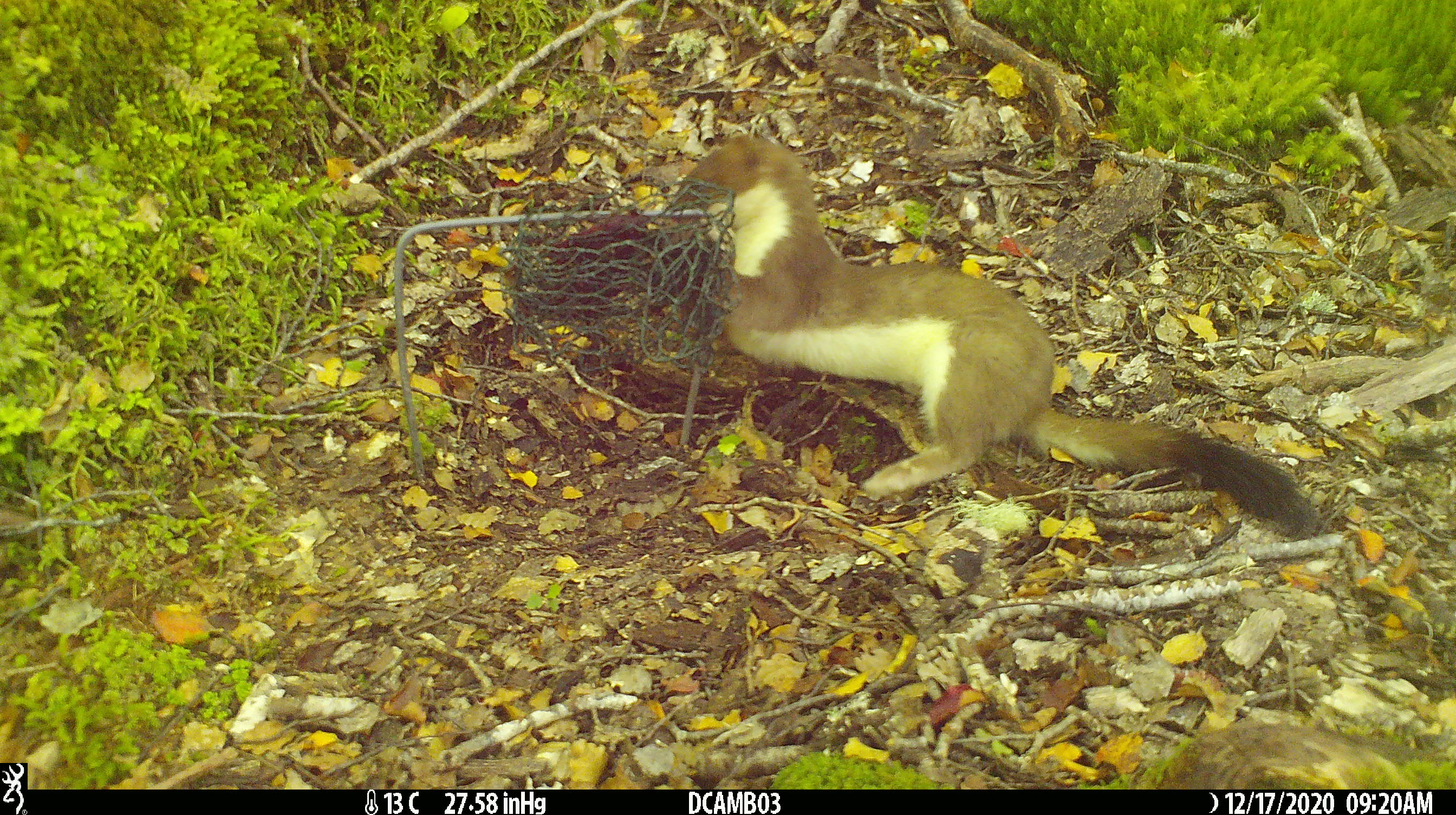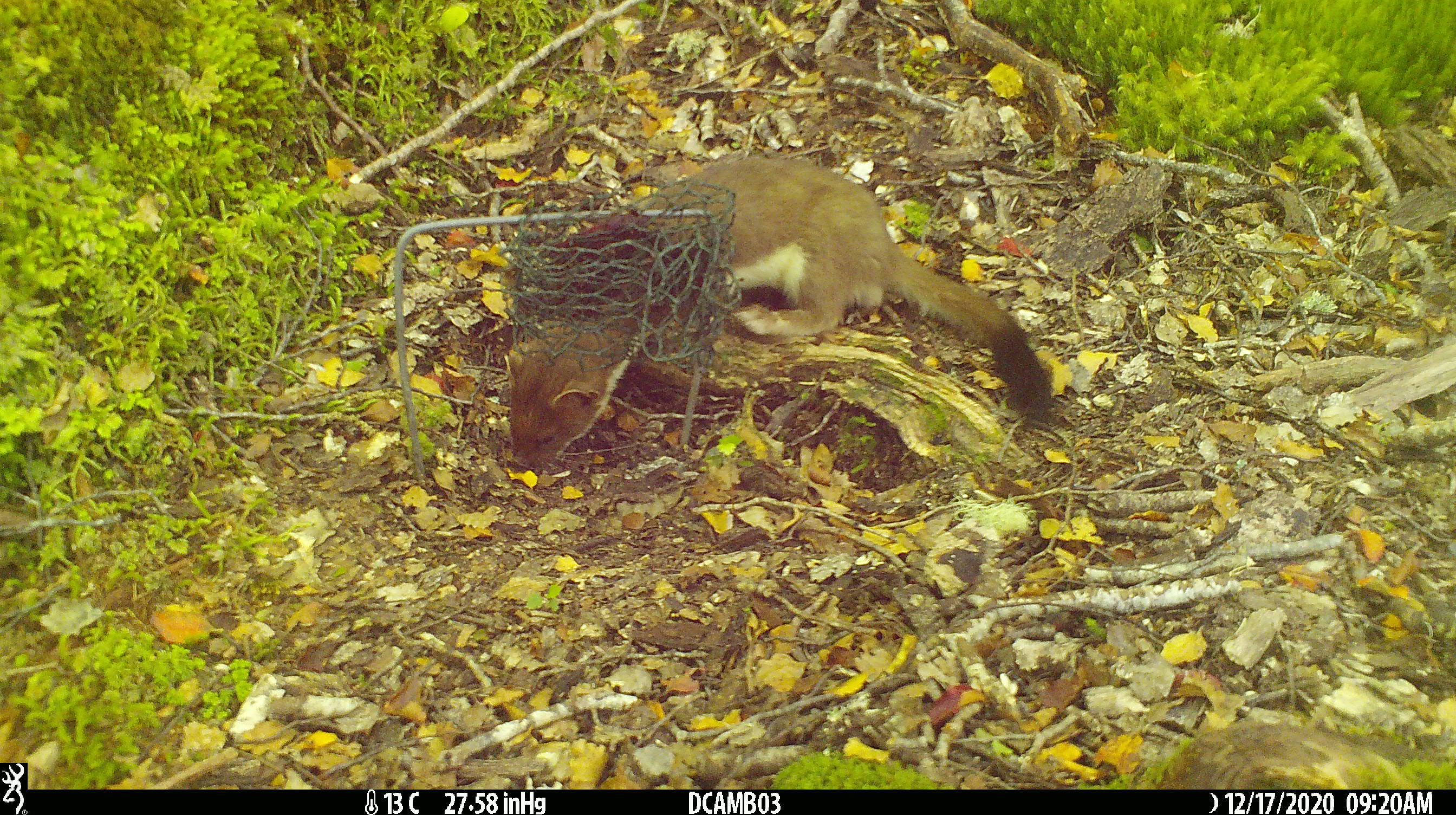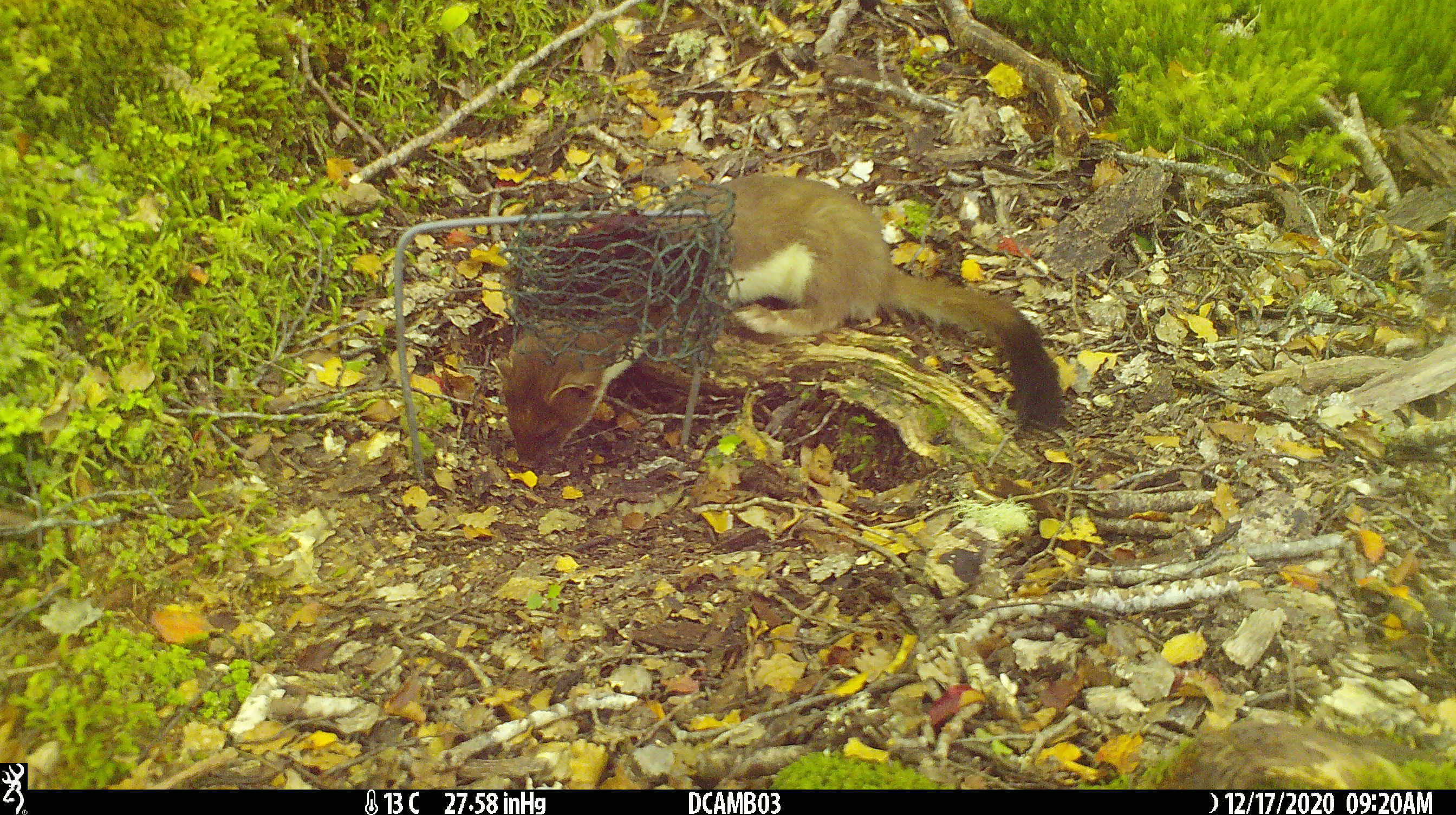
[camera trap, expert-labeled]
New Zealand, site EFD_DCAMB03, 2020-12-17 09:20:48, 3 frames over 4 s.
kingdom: Animalia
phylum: Chordata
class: Mammalia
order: Carnivora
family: Mustelidae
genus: Mustela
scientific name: Mustela erminea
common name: stoat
Stoat (Mustela erminea).